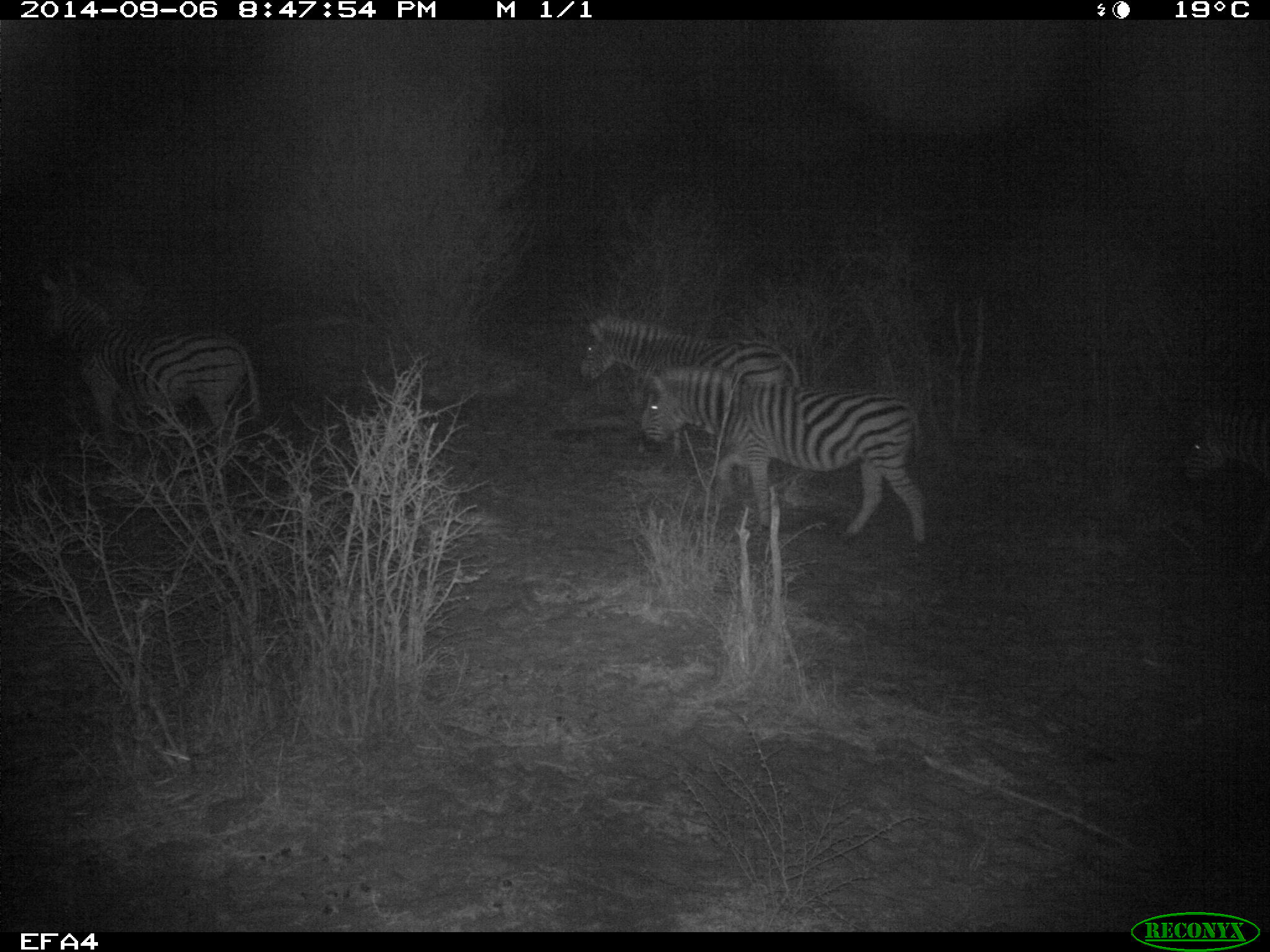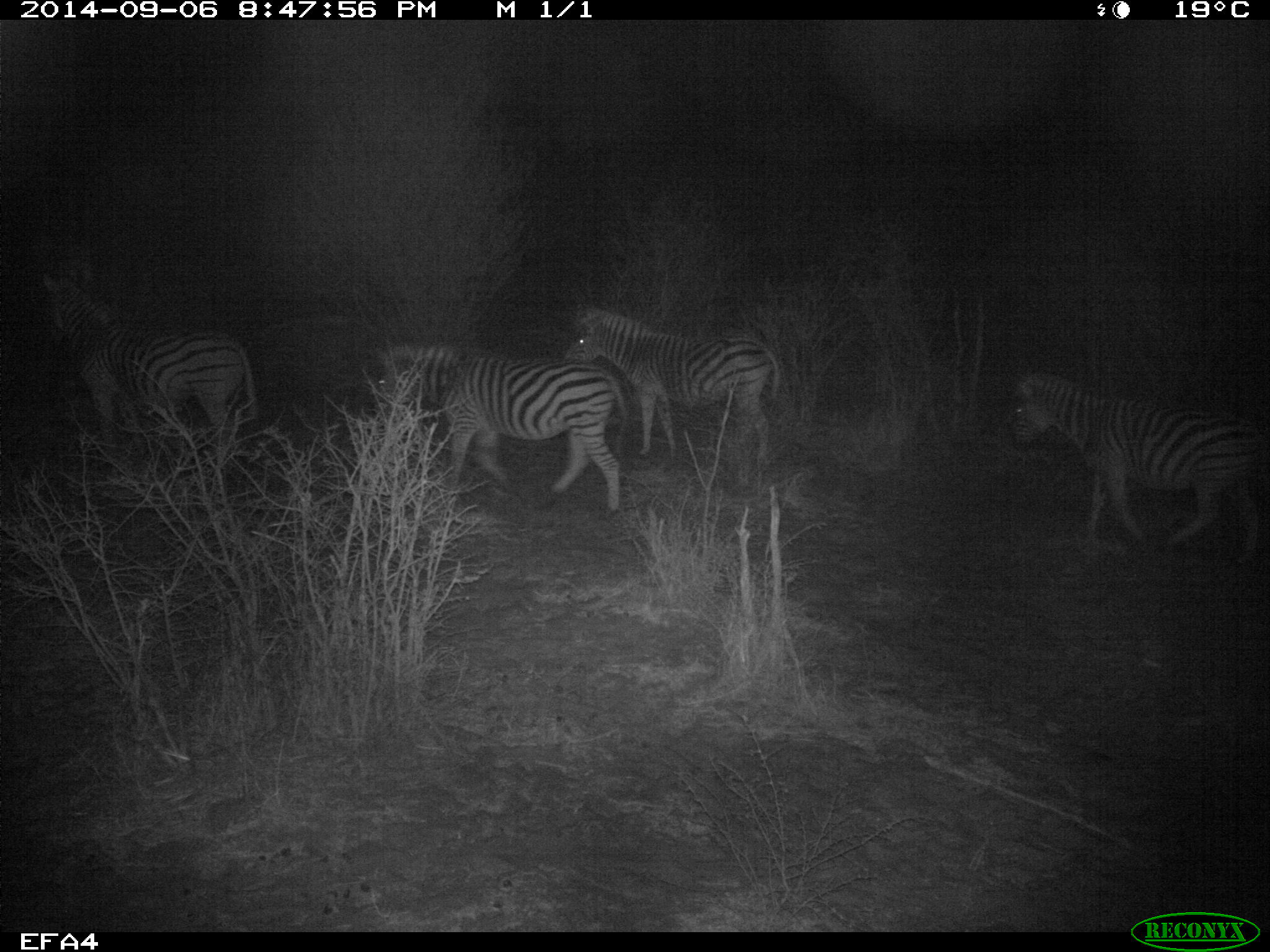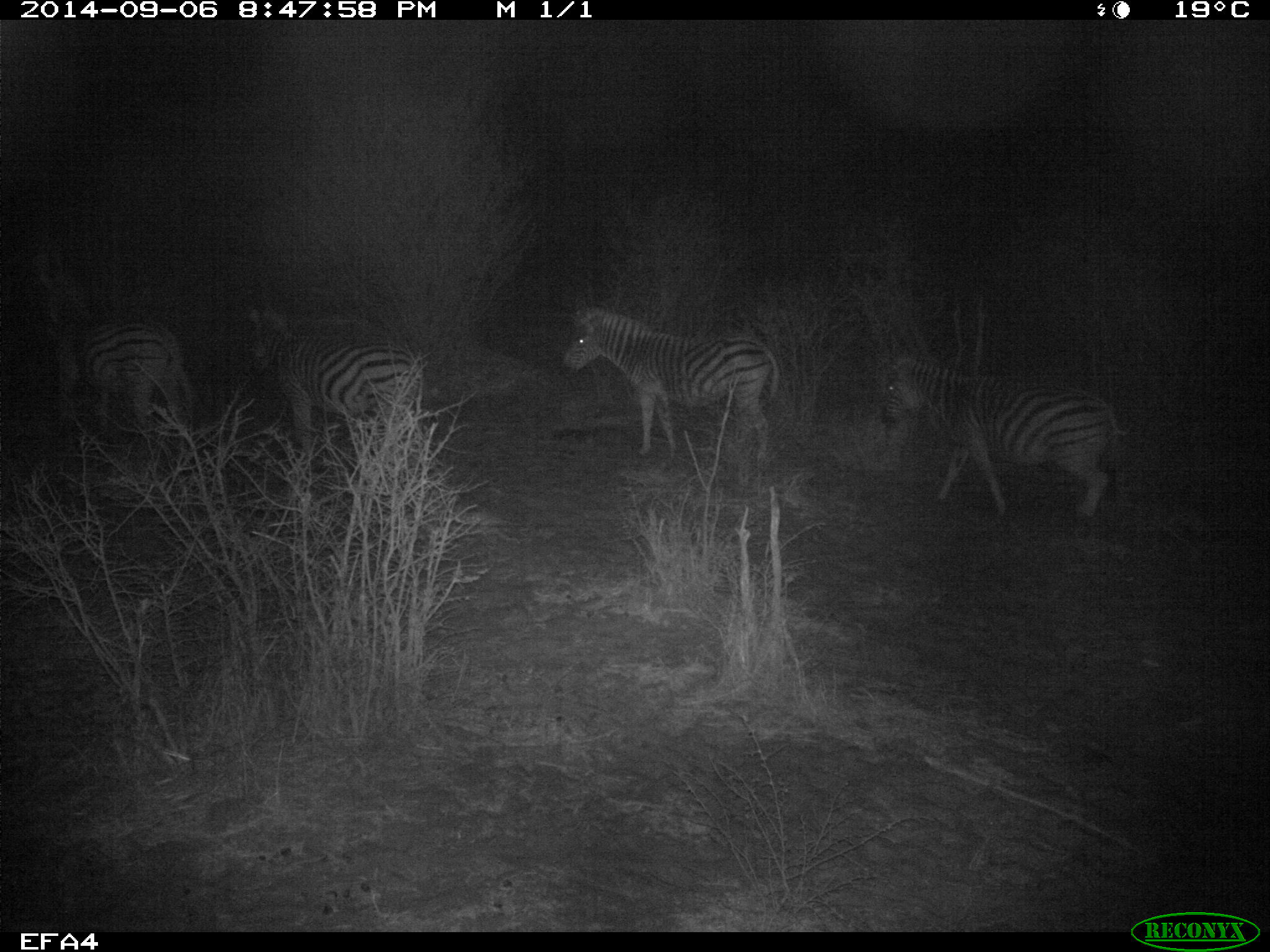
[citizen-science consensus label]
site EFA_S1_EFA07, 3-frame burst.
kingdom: Animalia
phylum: Chordata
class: Mammalia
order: Perissodactyla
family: Equidae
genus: Equus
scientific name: Equus quagga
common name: plains zebra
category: zebraplains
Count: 4.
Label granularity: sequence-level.